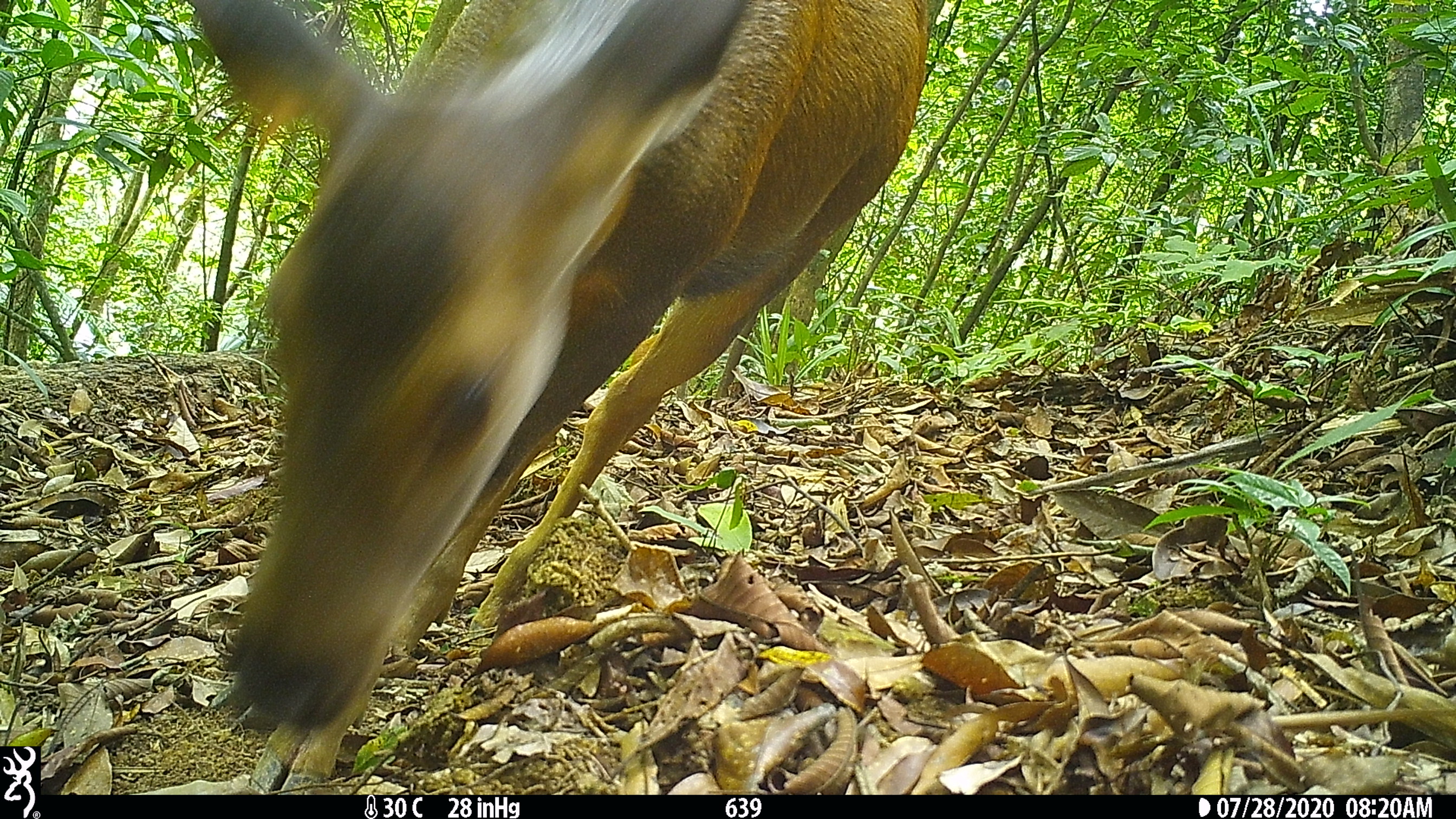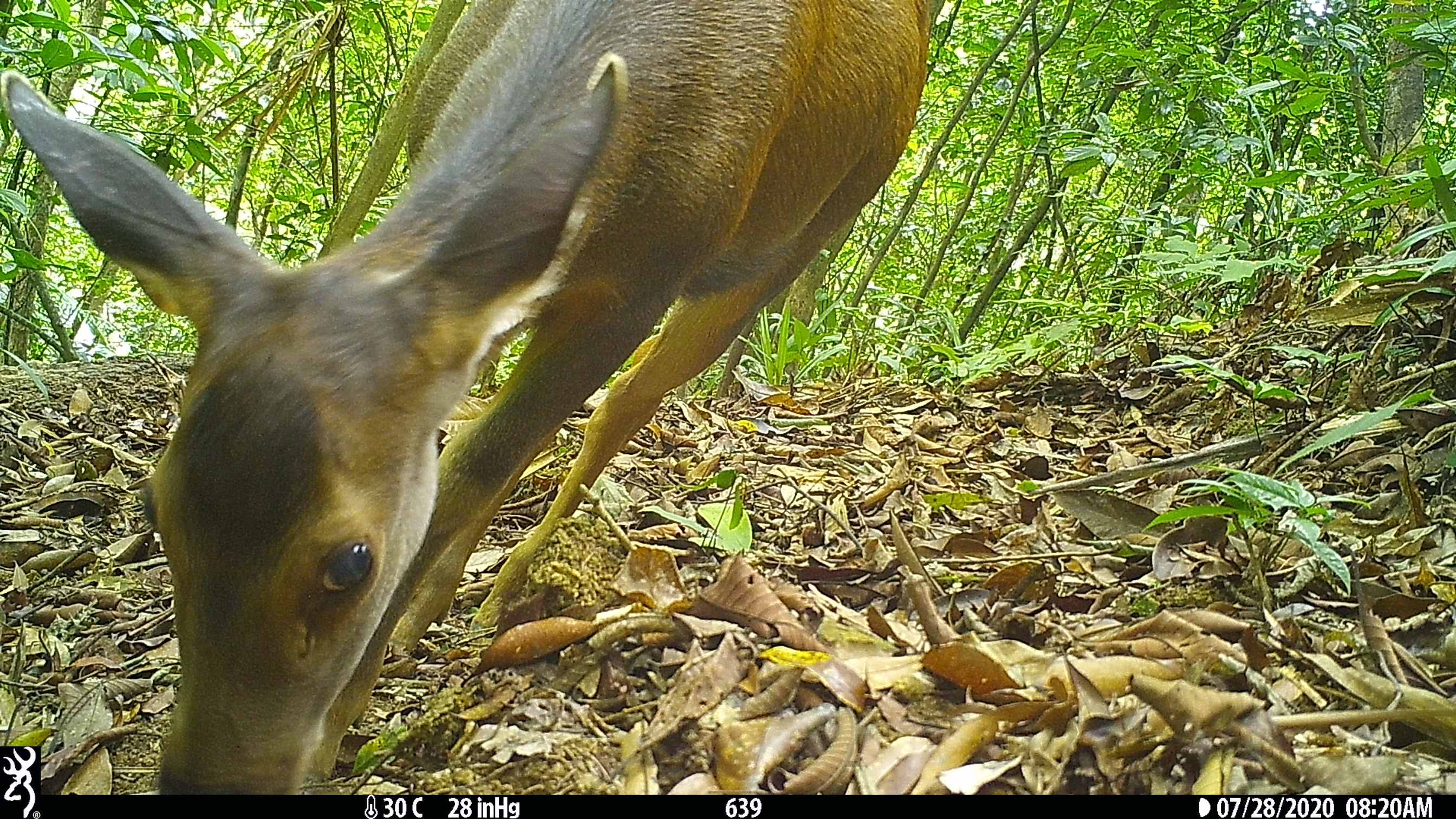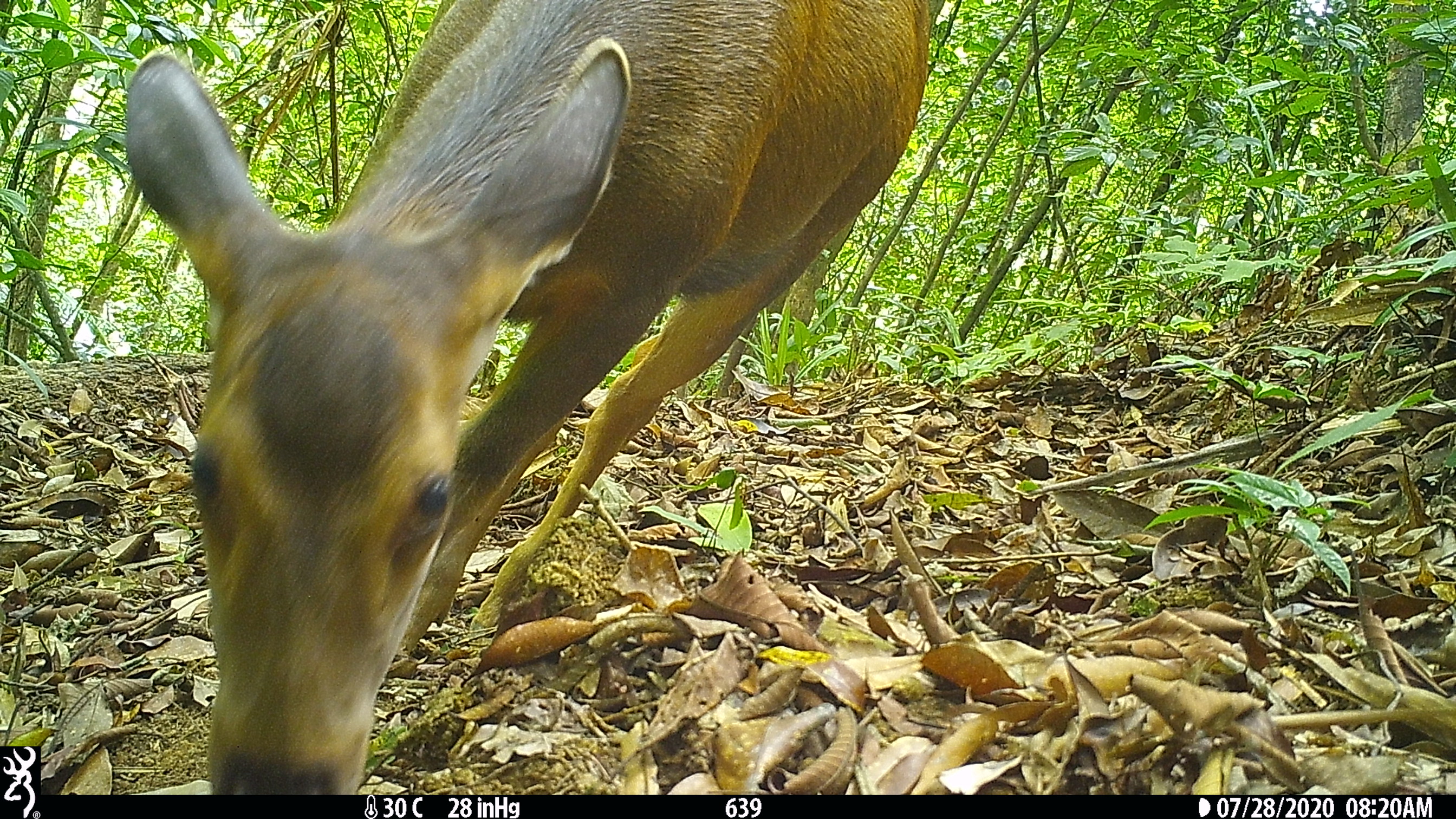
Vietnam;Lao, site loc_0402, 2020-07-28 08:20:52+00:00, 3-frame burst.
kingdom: Animalia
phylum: Chordata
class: Mammalia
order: Artiodactyla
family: Cervidae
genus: Rusa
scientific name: Rusa unicolor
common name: sambar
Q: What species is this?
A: Sambar (Rusa unicolor).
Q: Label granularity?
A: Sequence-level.